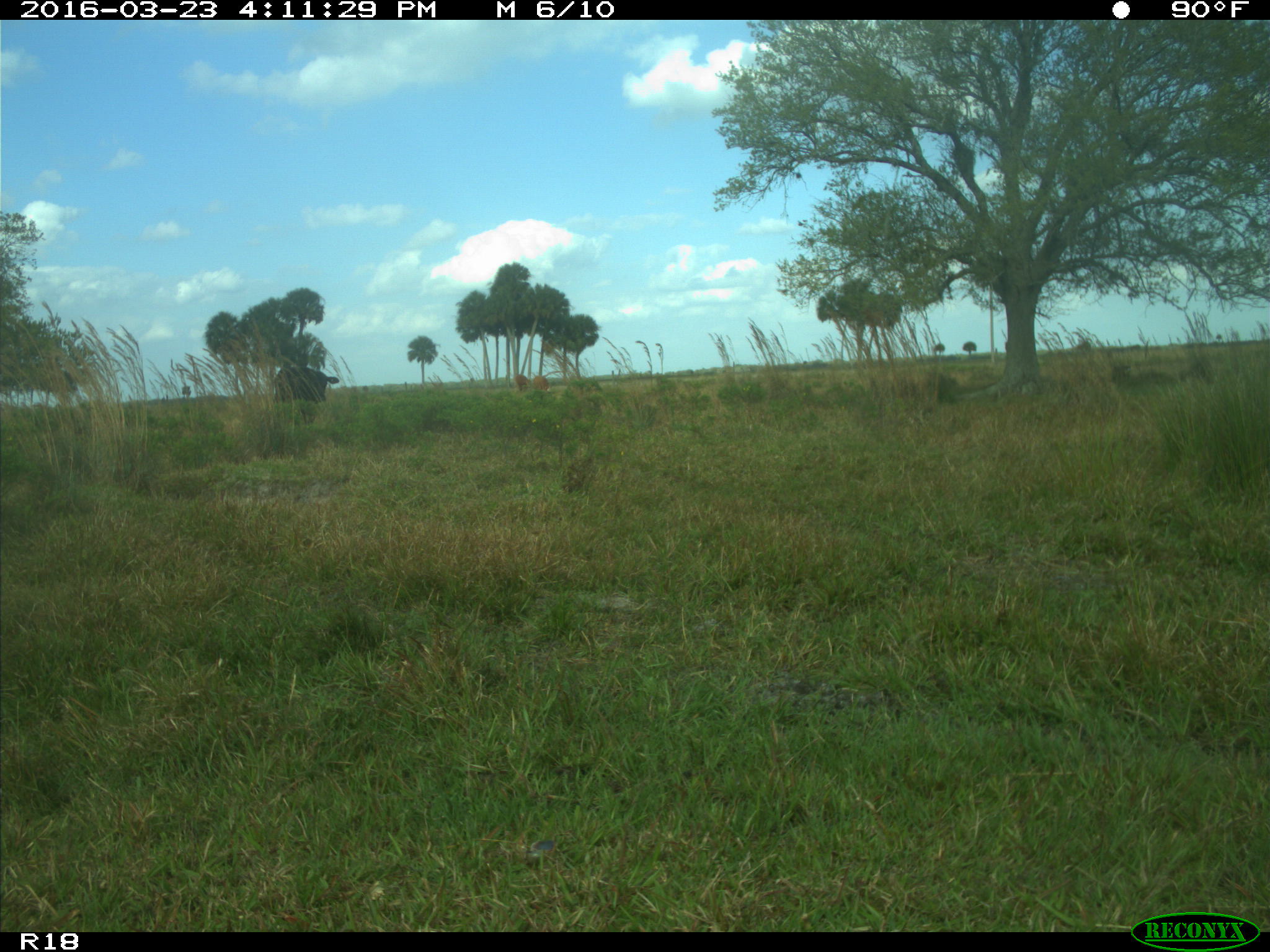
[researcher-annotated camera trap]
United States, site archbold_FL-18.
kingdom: Animalia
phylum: Chordata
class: Mammalia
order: Artiodactyla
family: Bovidae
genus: Bos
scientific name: Bos taurus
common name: domestic cow